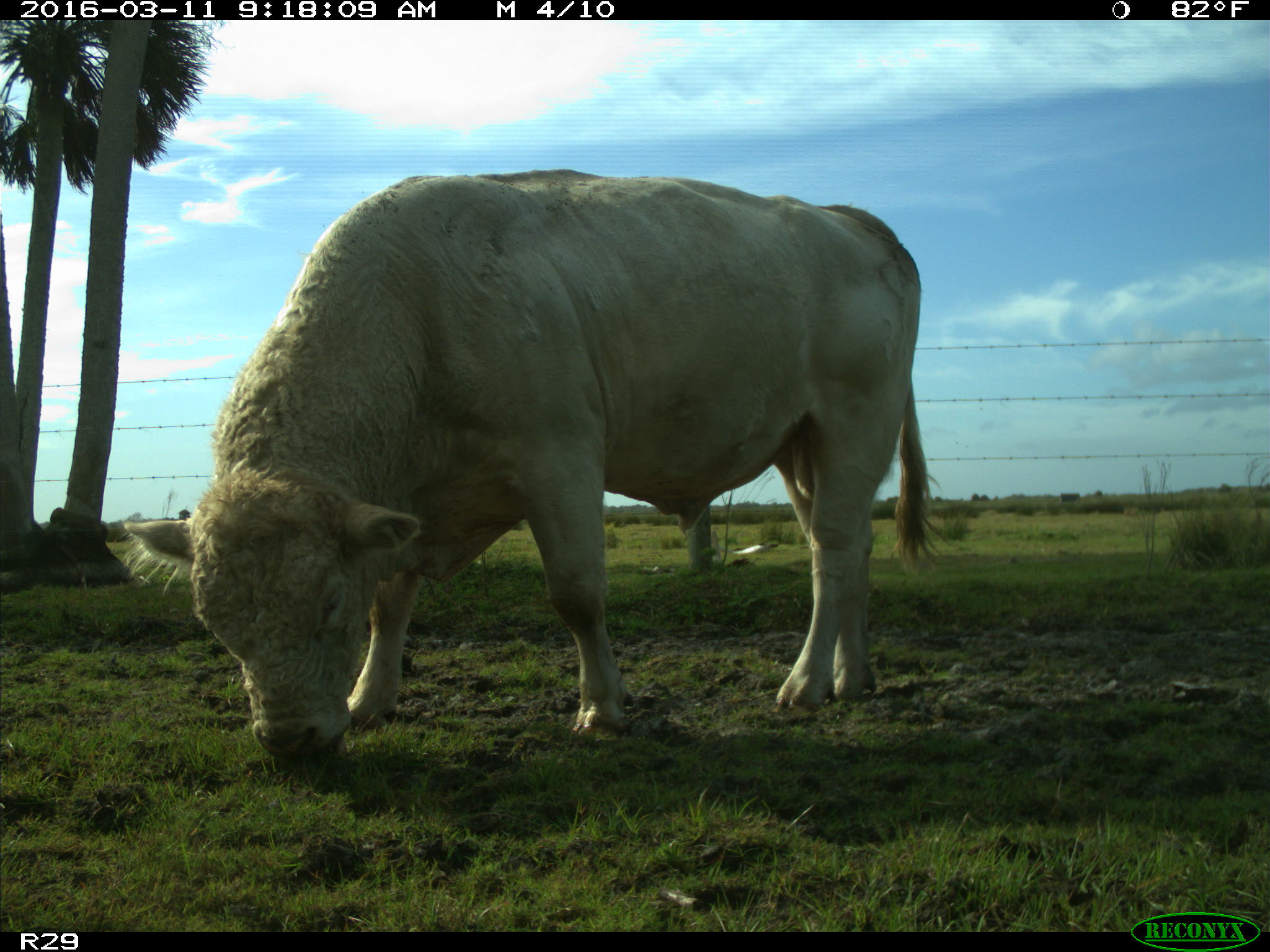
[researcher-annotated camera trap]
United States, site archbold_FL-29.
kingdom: Animalia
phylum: Chordata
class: Mammalia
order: Artiodactyla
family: Bovidae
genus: Bos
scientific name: Bos taurus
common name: domestic cow